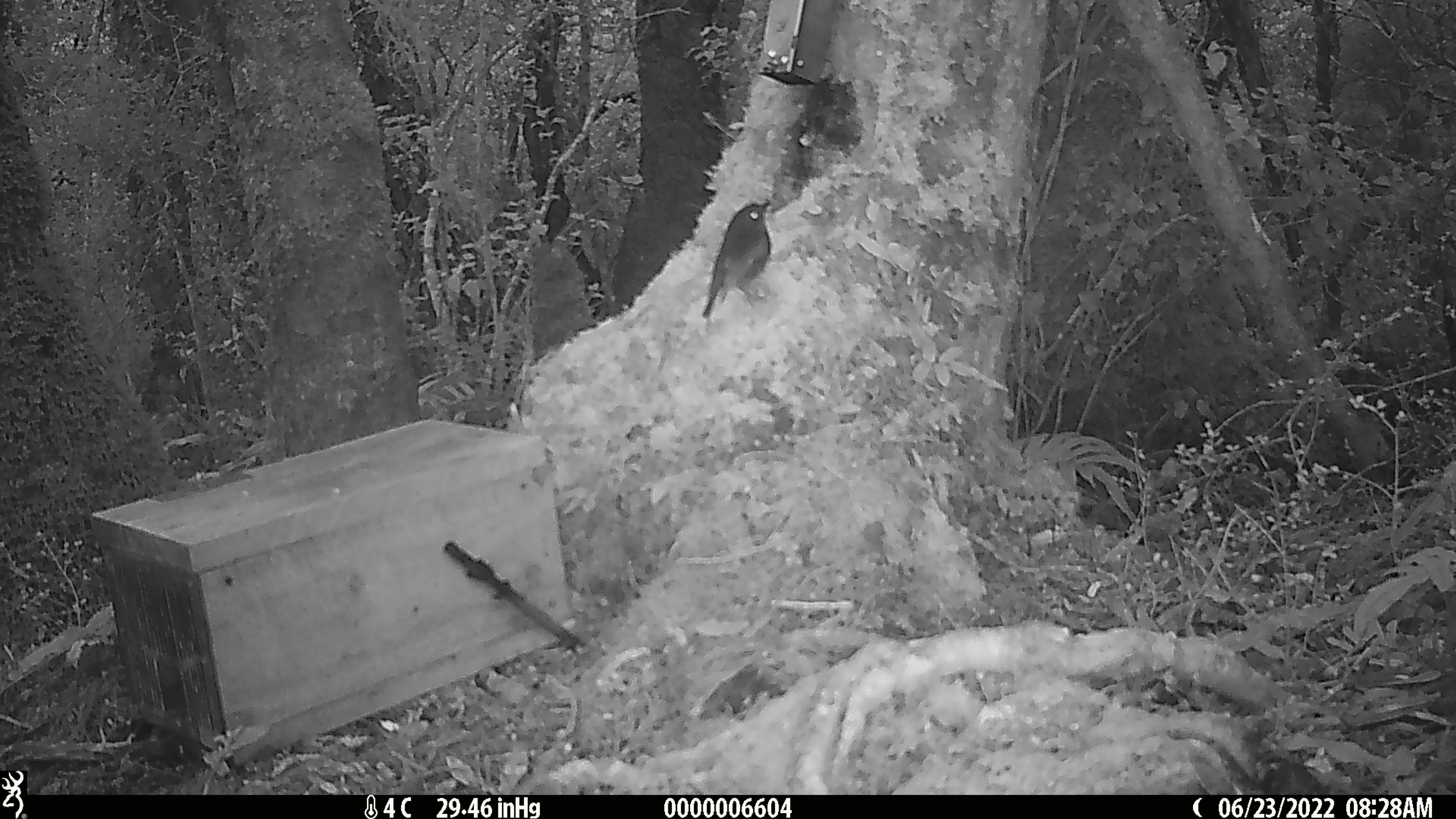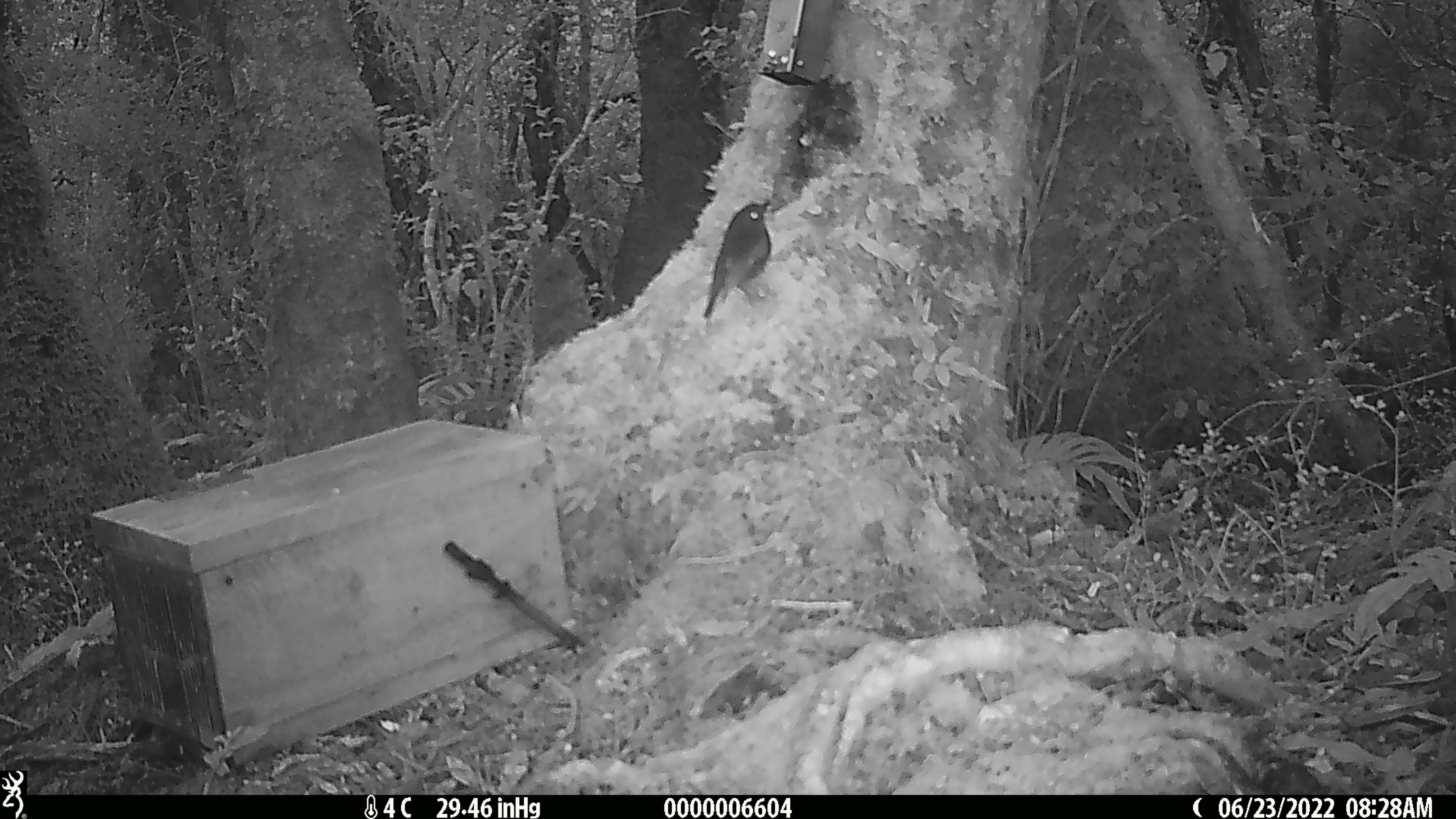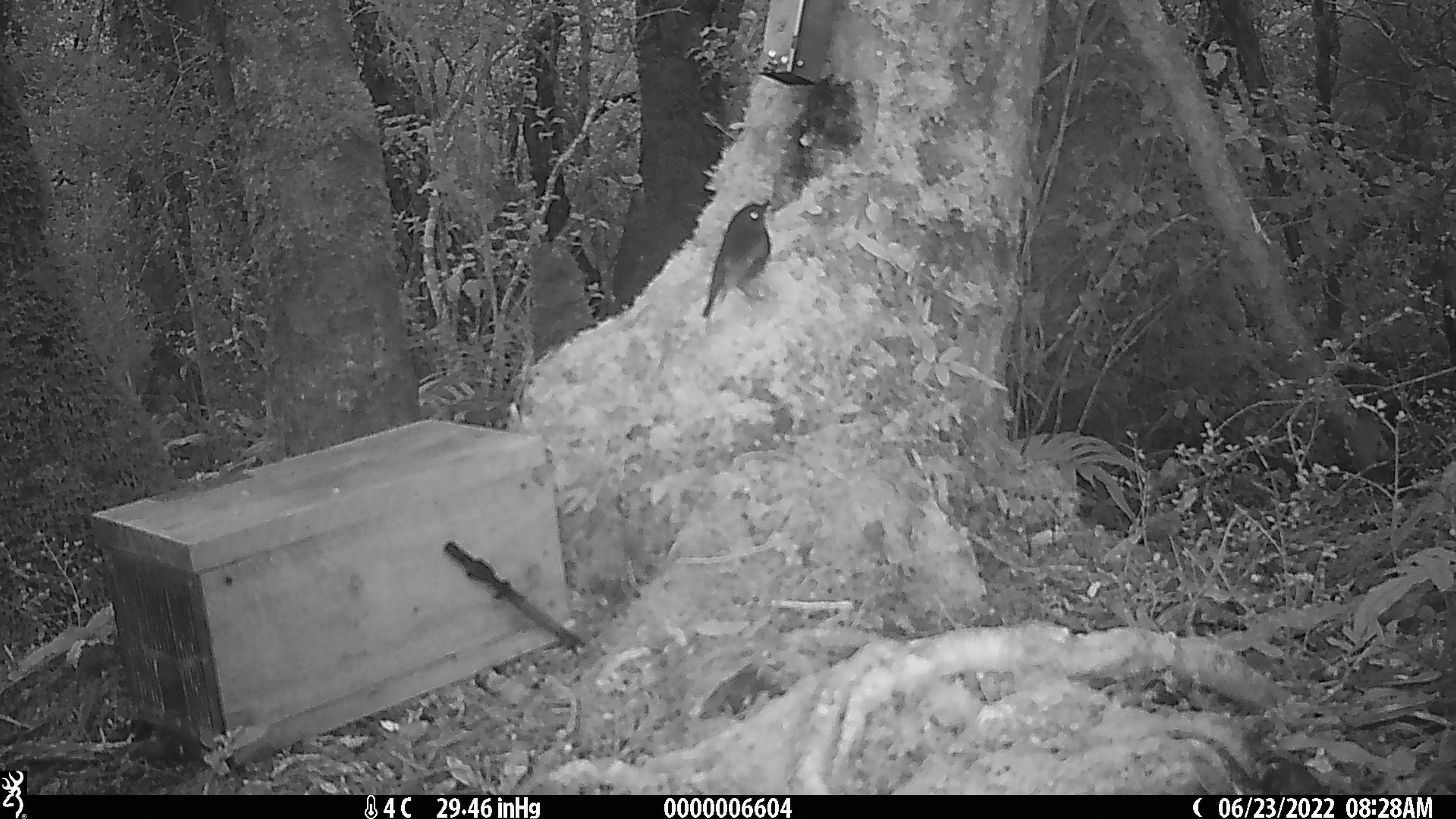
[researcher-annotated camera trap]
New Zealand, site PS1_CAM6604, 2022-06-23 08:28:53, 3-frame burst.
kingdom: Animalia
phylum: Chordata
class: Aves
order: Passeriformes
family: Petroicidae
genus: Petroica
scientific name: Petroica australis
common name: new zealand robin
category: robin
Robin (new zealand robin) (Petroica australis).